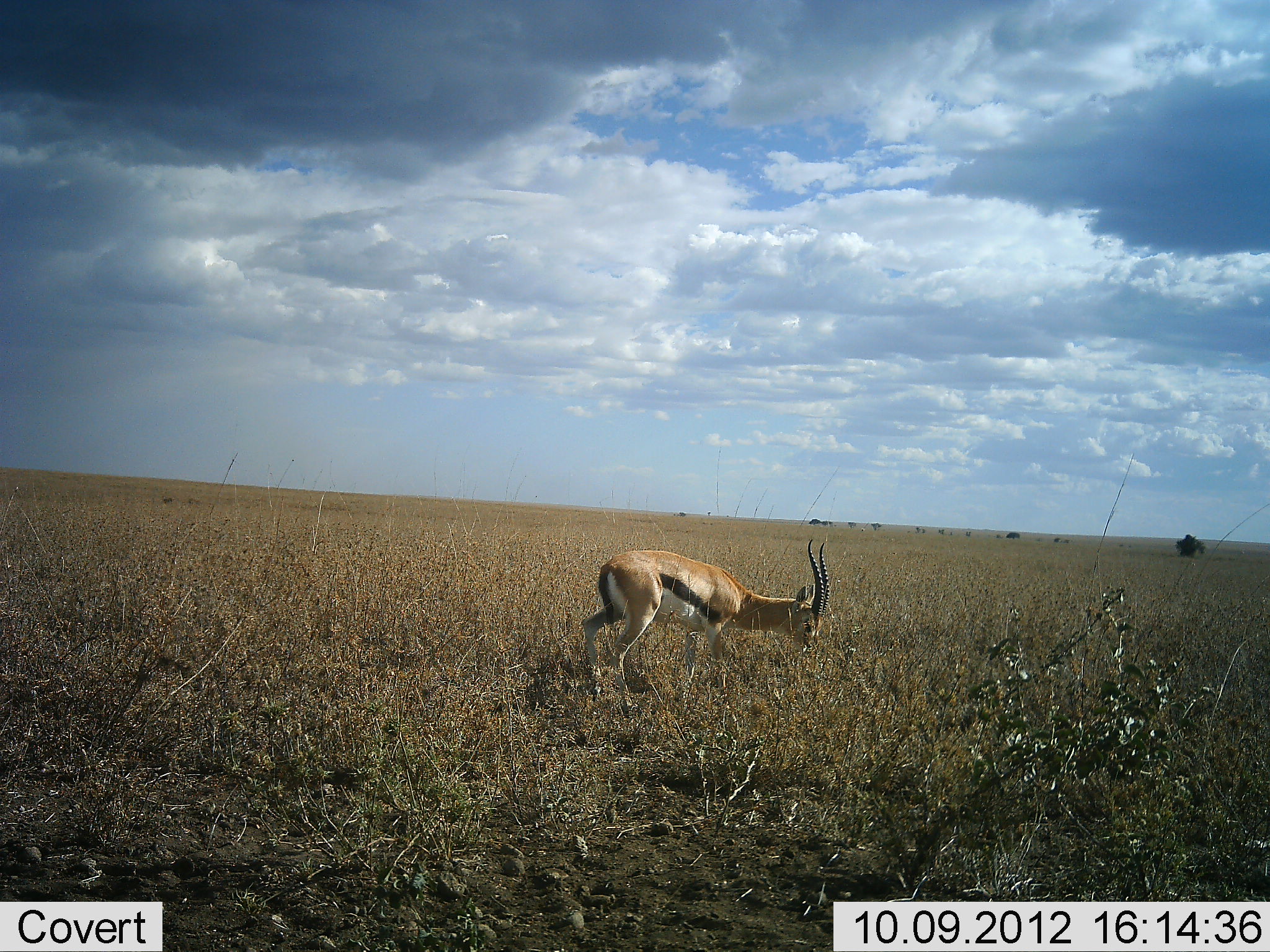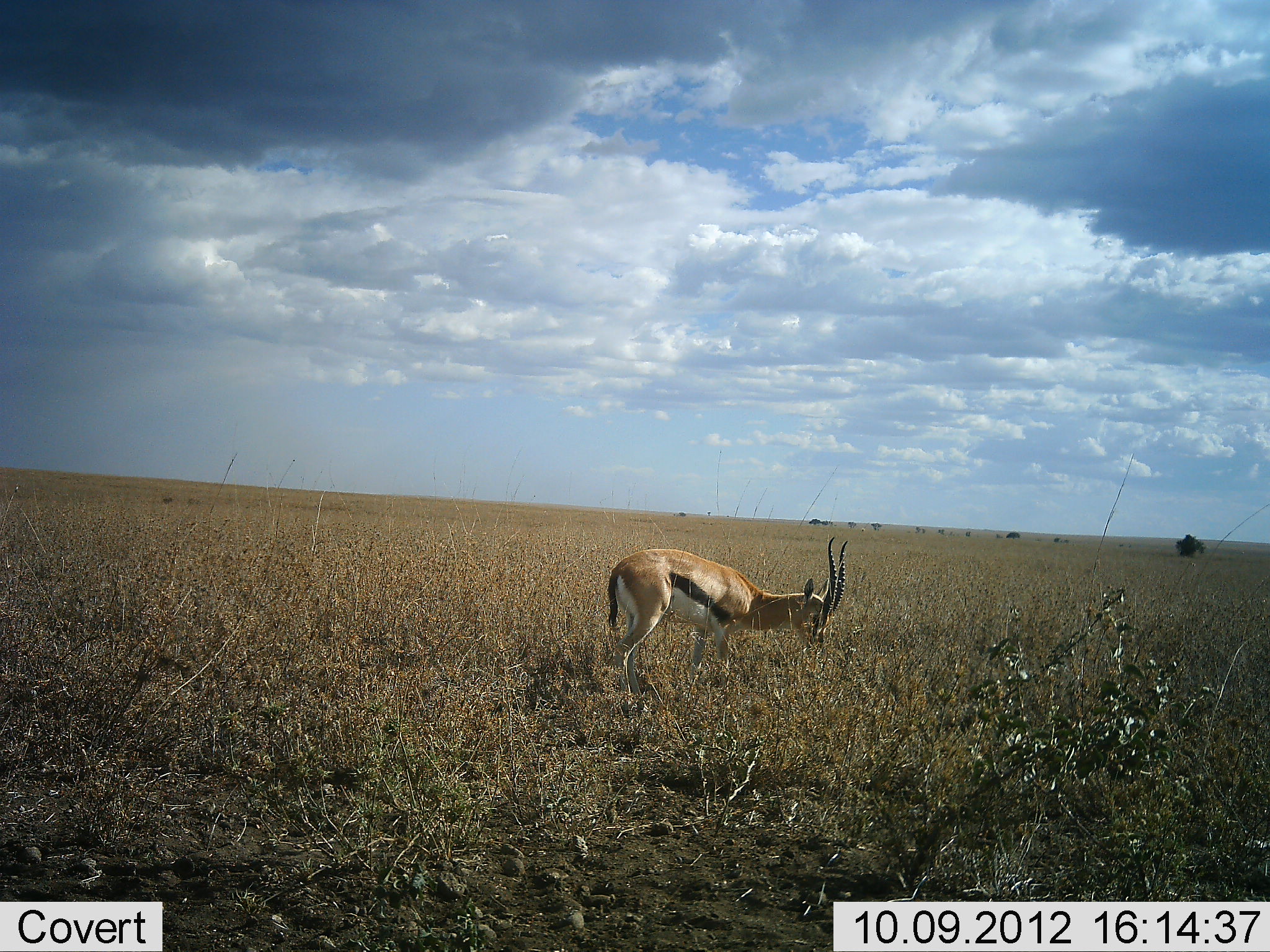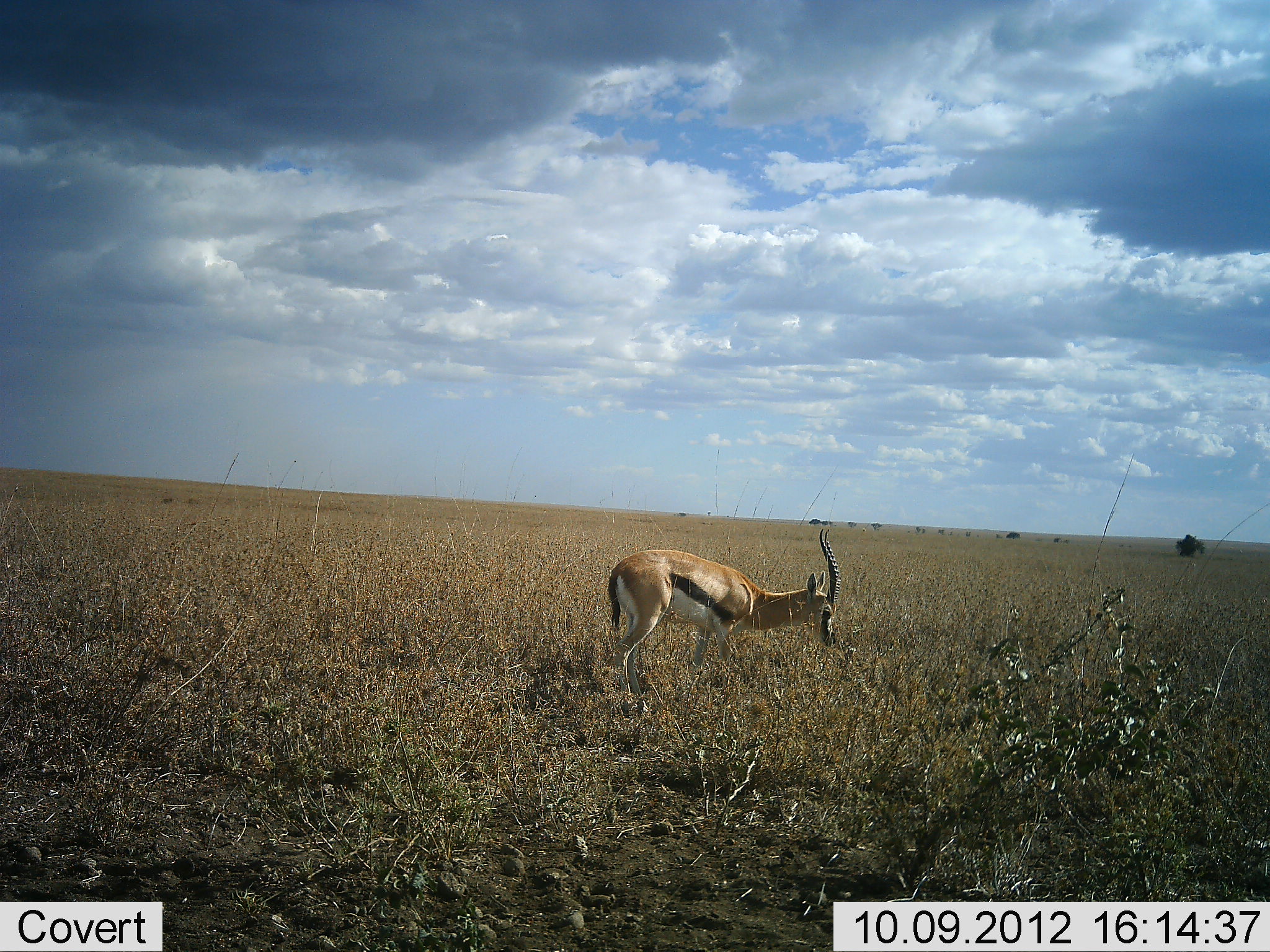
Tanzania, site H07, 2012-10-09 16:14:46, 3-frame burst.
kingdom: Animalia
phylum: Chordata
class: Mammalia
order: Artiodactyla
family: Bovidae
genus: Eudorcas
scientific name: Eudorcas thomsonii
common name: thomson's gazelle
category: gazellethomsons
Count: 1.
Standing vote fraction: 40%.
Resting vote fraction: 0%.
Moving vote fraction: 10%.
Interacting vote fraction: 0%.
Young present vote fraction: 0%.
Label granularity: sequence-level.